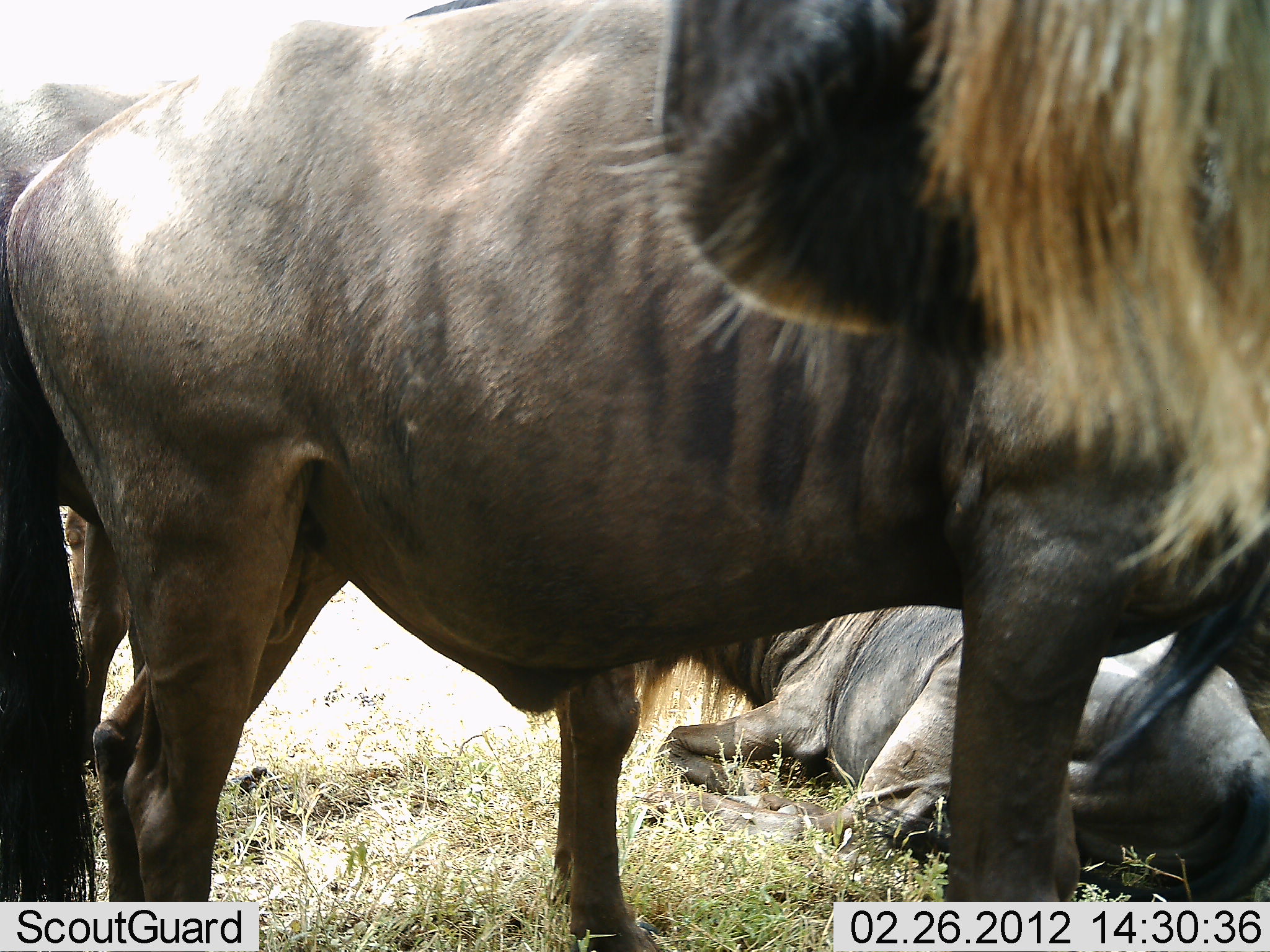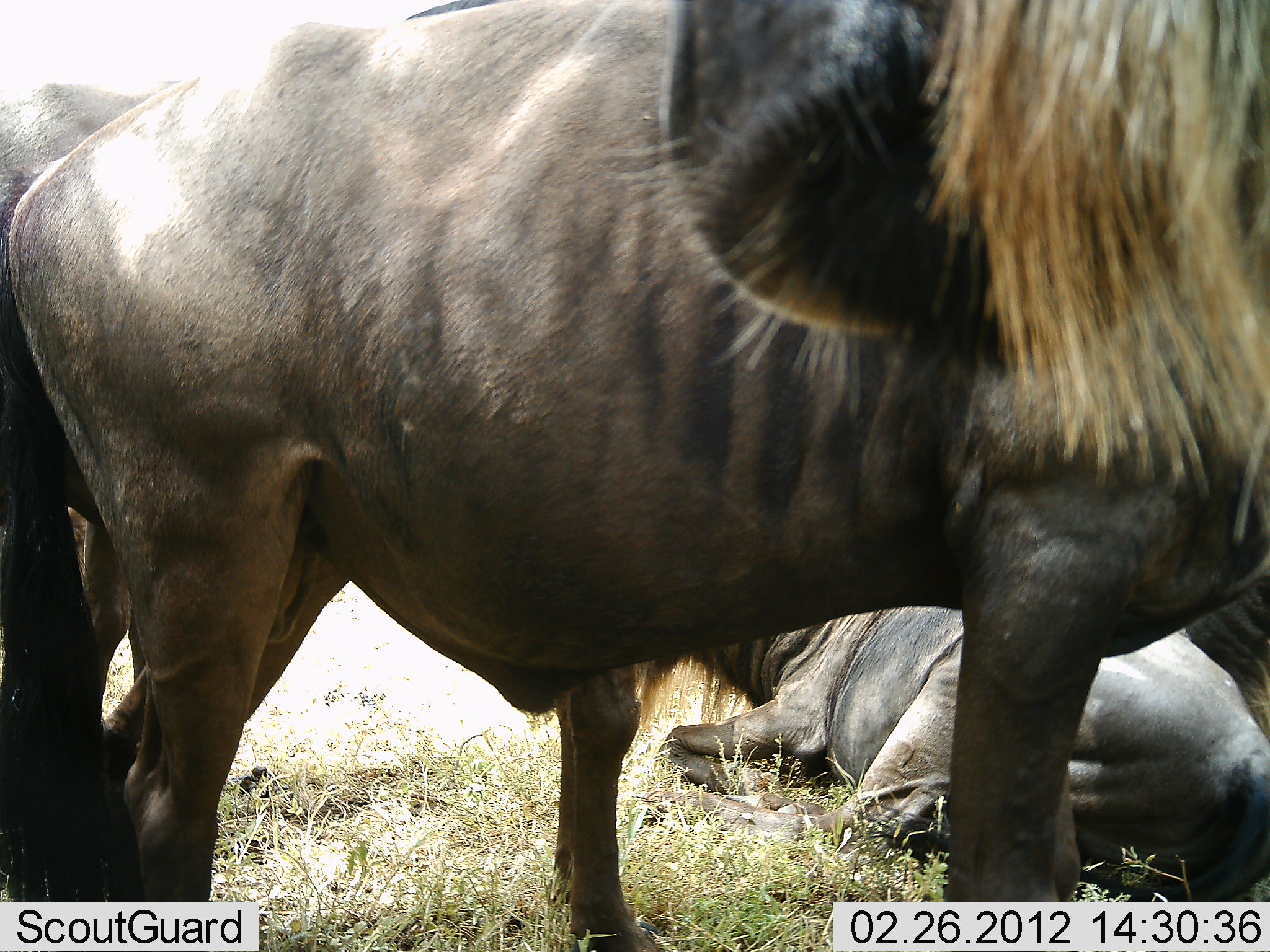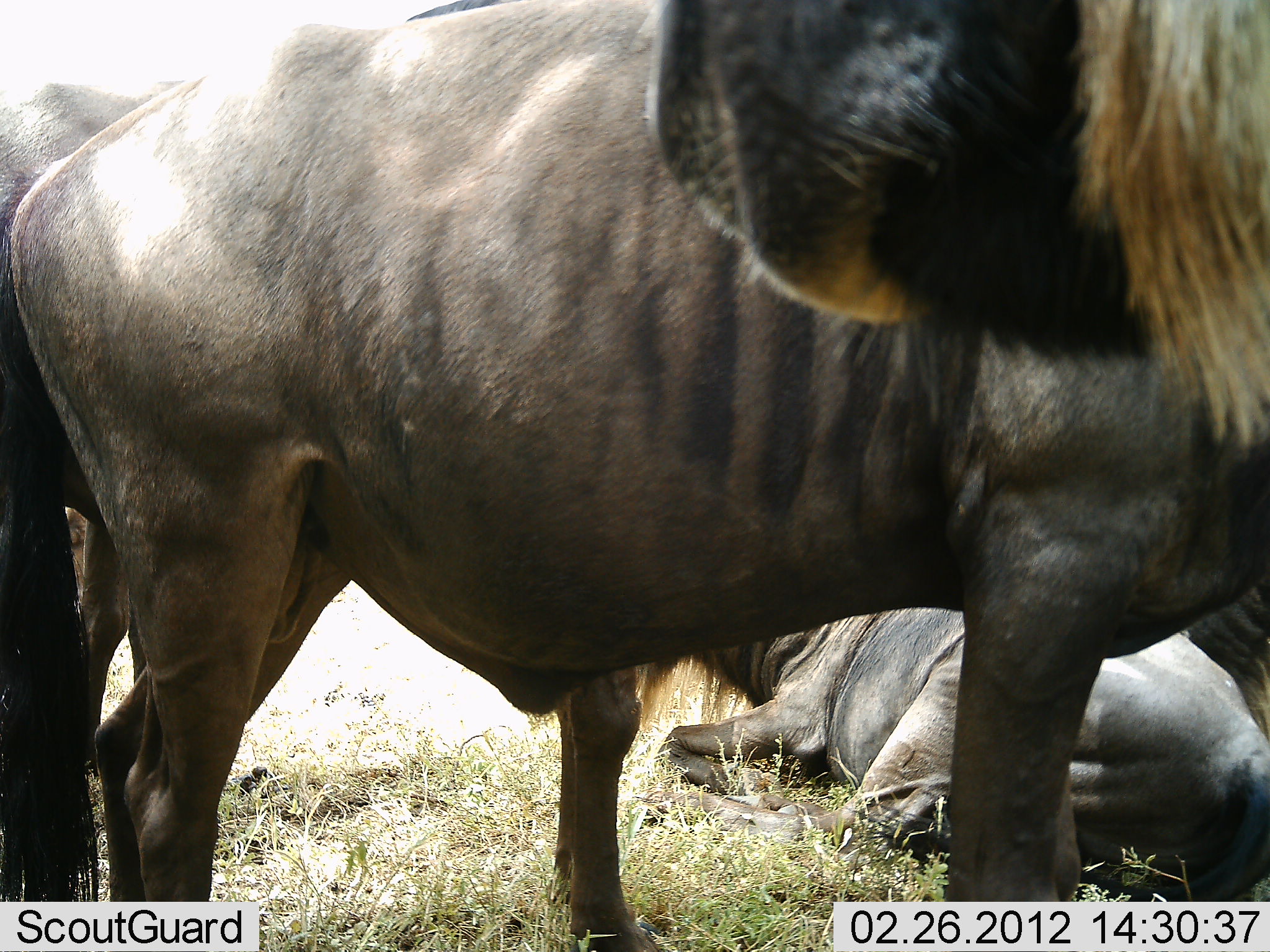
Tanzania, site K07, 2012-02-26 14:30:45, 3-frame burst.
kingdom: Animalia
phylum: Chordata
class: Mammalia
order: Artiodactyla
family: Bovidae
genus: Connochaetes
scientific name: Connochaetes taurinus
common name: blue wildebeest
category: wildebeest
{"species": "wildebeest (blue wildebeest) (Connochaetes taurinus)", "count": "4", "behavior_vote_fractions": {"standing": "86%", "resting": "100%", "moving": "0%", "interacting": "0%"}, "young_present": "0%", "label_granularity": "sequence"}